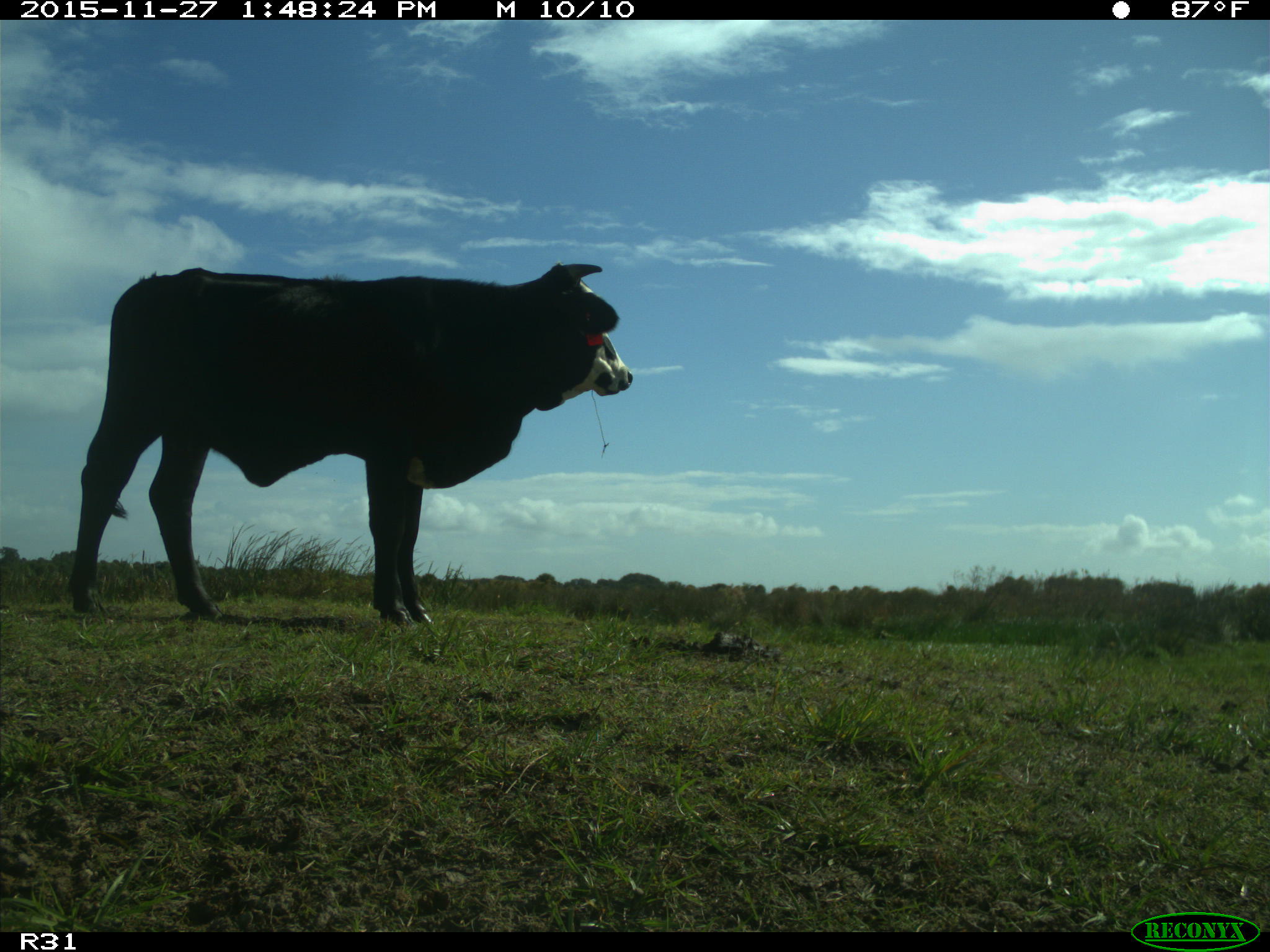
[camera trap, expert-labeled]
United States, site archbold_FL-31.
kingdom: Animalia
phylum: Chordata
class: Mammalia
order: Artiodactyla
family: Bovidae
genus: Bos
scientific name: Bos taurus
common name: domestic cow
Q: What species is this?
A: Bos taurus (domestic cow).